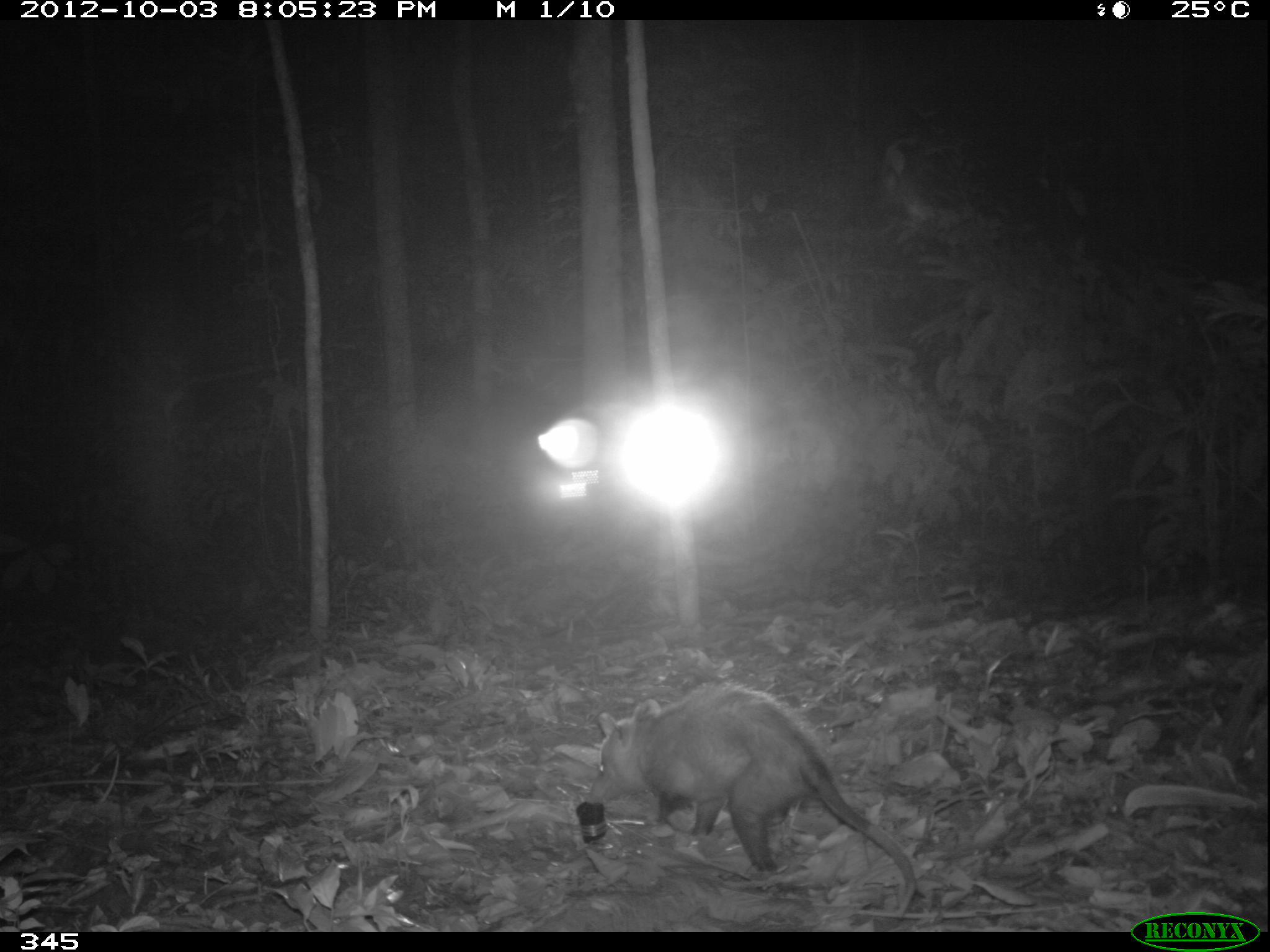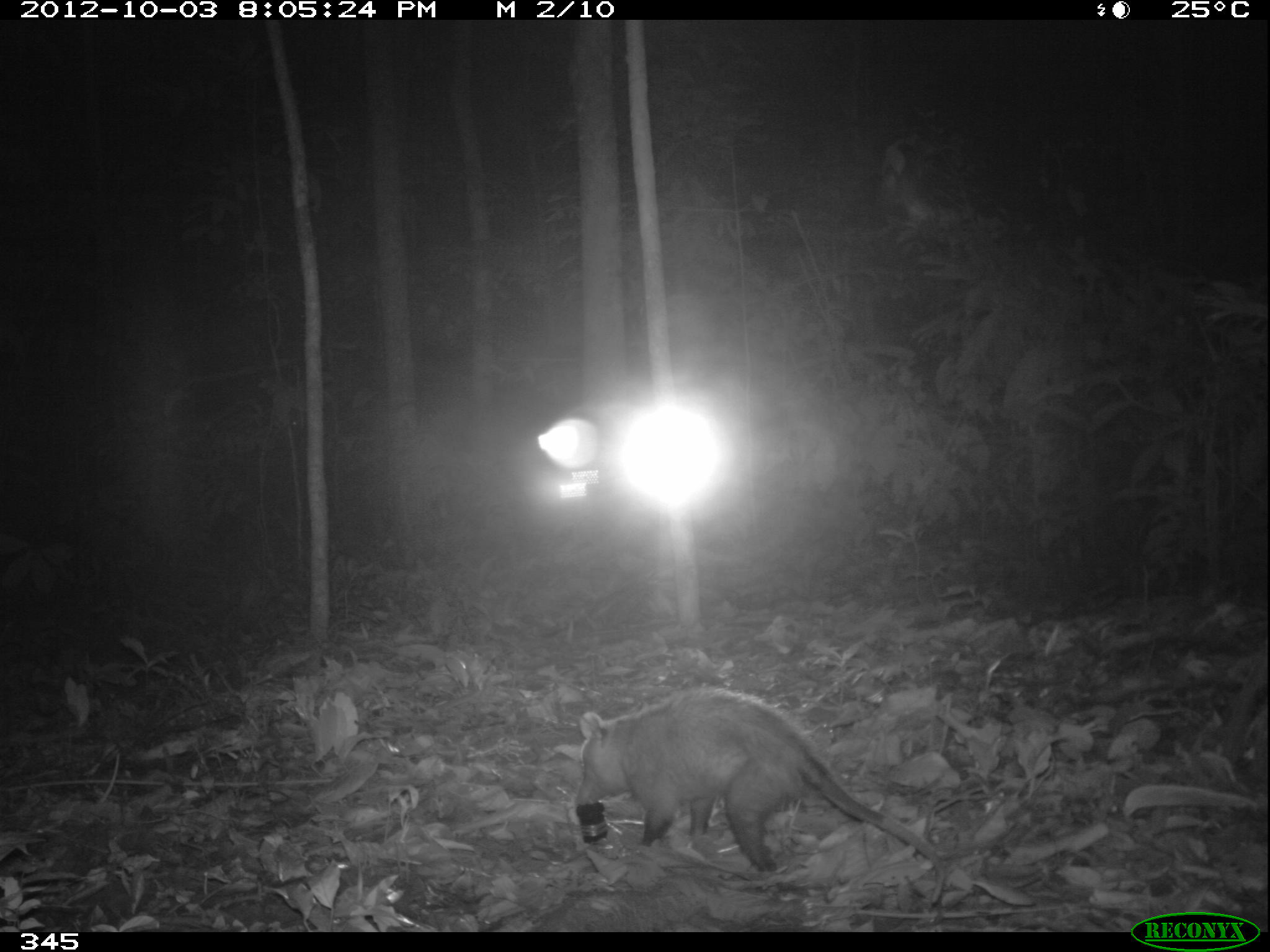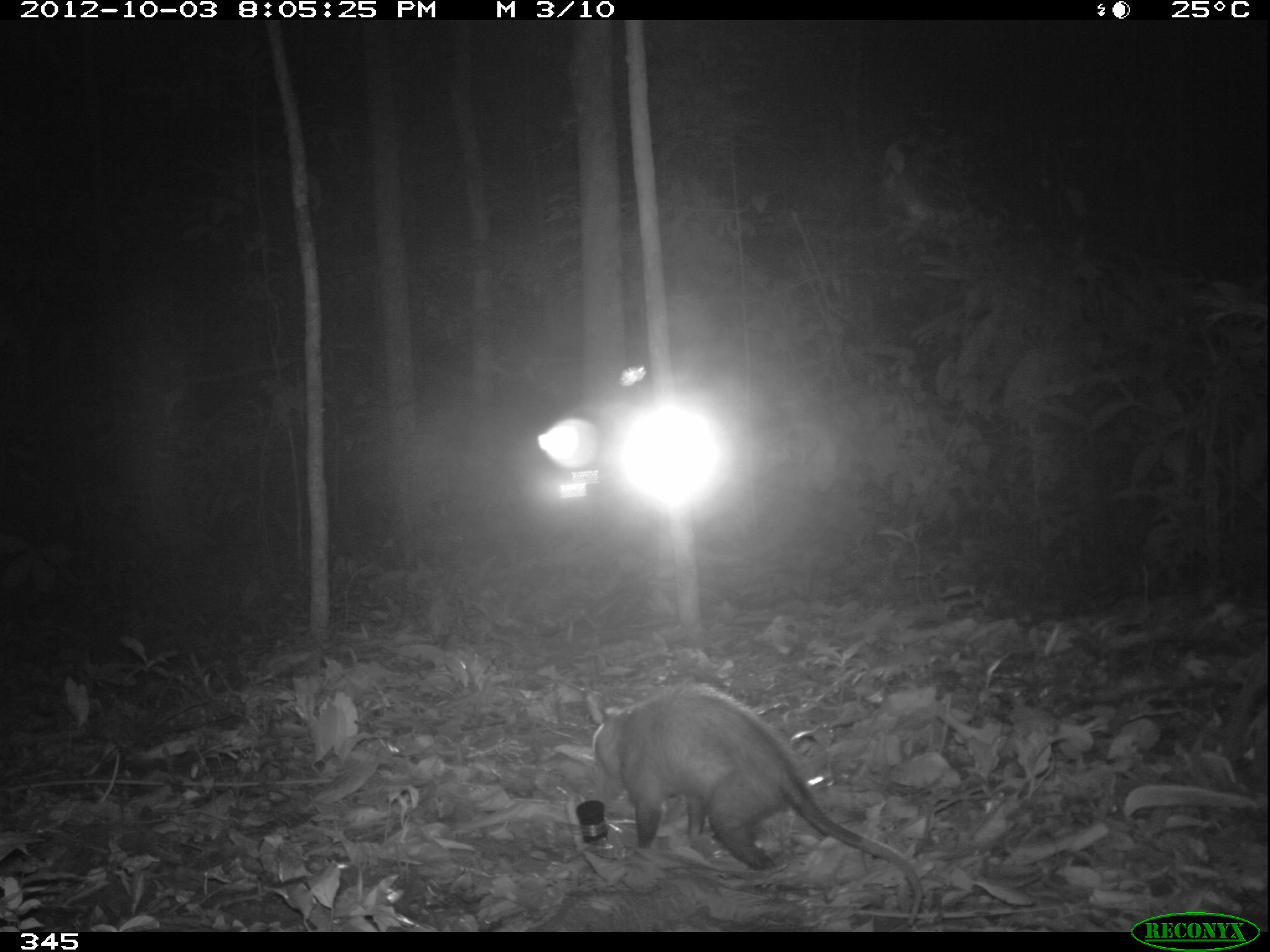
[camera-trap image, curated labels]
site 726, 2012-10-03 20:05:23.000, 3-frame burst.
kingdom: Animalia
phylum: Chordata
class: Mammalia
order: Didelphimorphia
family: Didelphidae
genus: Didelphis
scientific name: Didelphis marsupialis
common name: southern opossum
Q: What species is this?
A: Didelphis marsupialis (southern opossum).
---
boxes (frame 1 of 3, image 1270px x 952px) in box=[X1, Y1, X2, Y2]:
didelphis marsupialis: box=[583, 682, 918, 917]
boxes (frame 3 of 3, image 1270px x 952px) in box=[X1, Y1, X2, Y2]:
didelphis marsupialis: box=[589, 681, 923, 926]